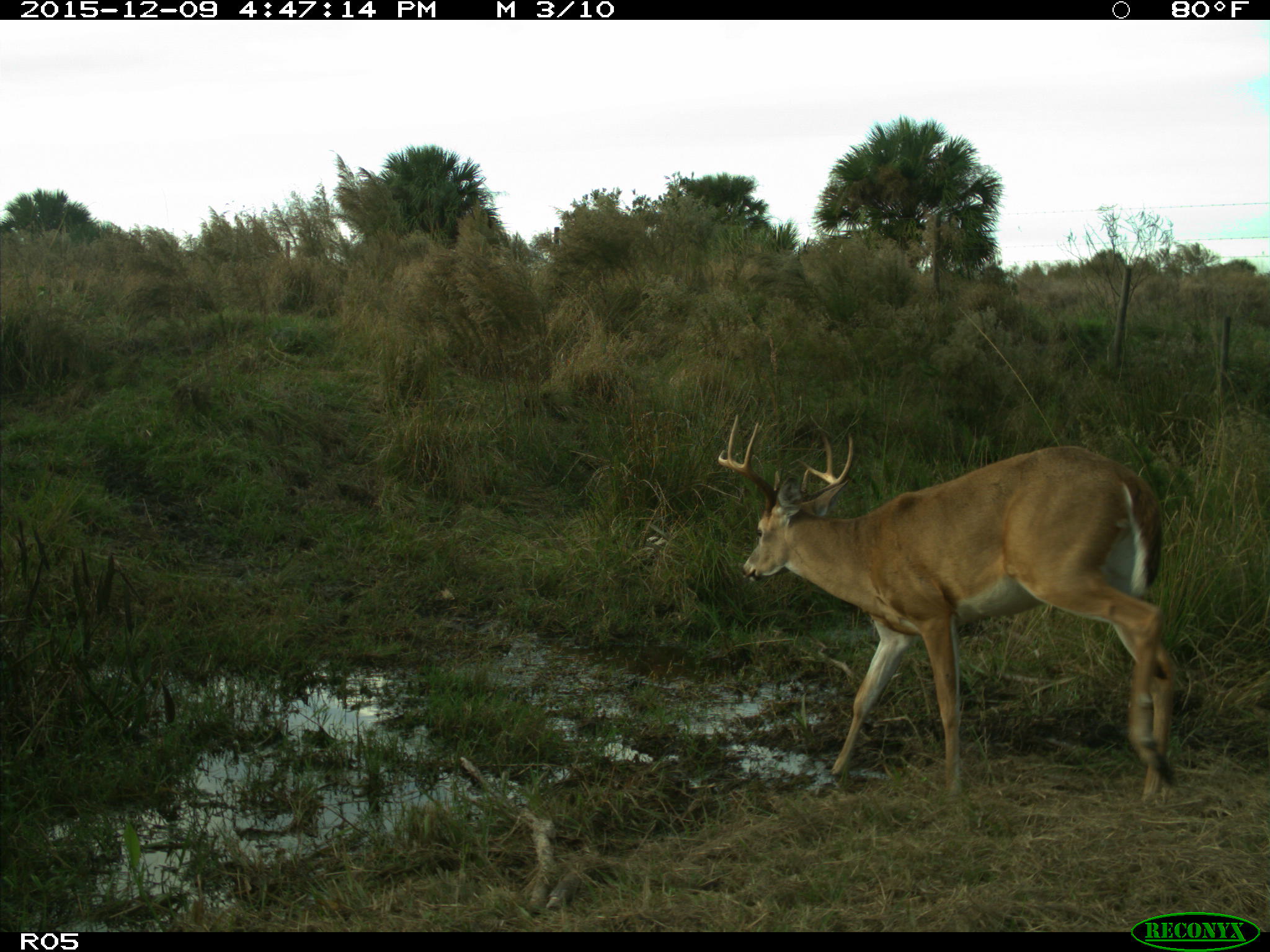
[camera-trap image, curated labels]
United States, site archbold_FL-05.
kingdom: Animalia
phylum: Chordata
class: Mammalia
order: Artiodactyla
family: Cervidae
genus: Odocoileus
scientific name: Odocoileus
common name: deer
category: unidentified deer